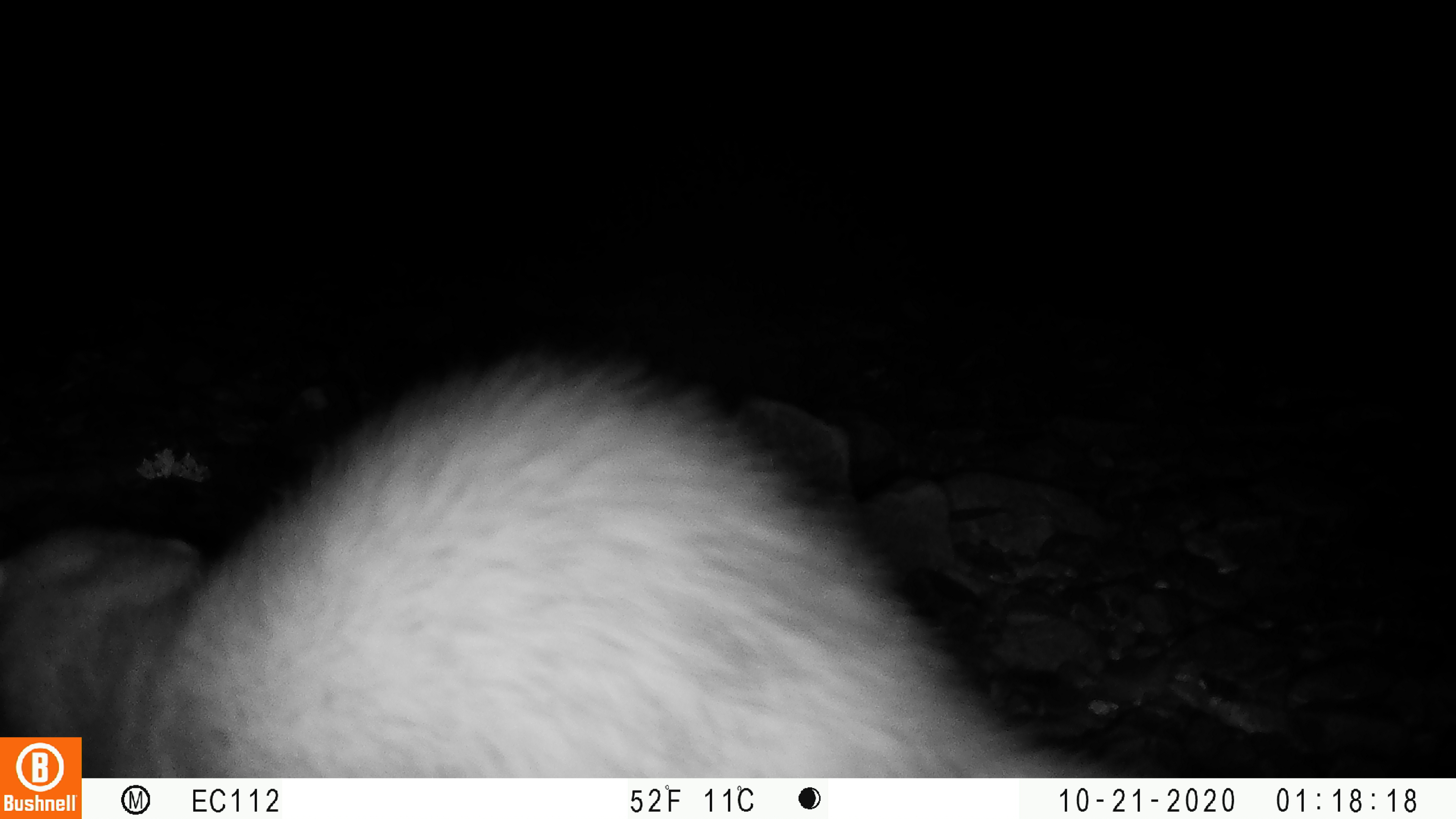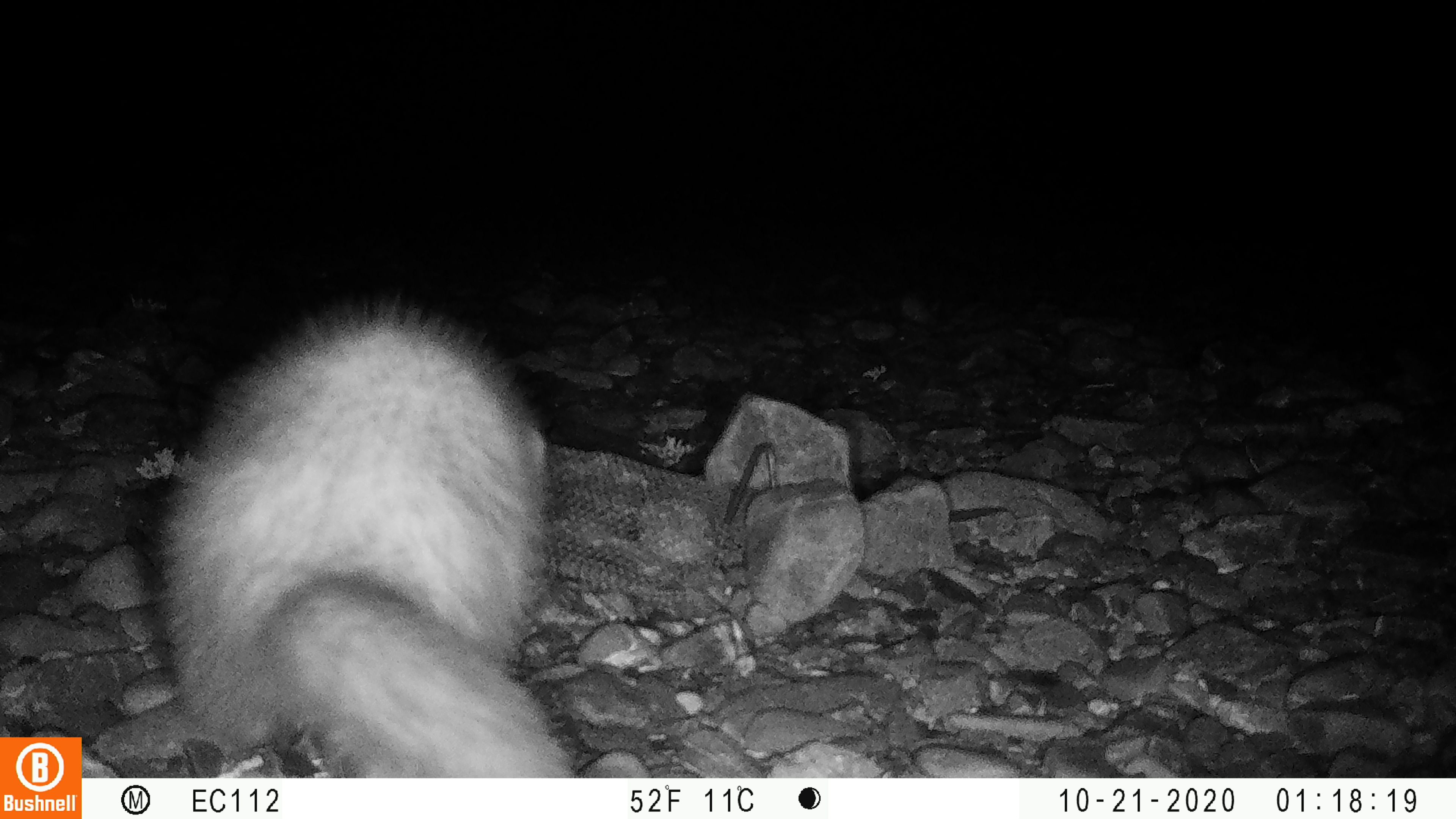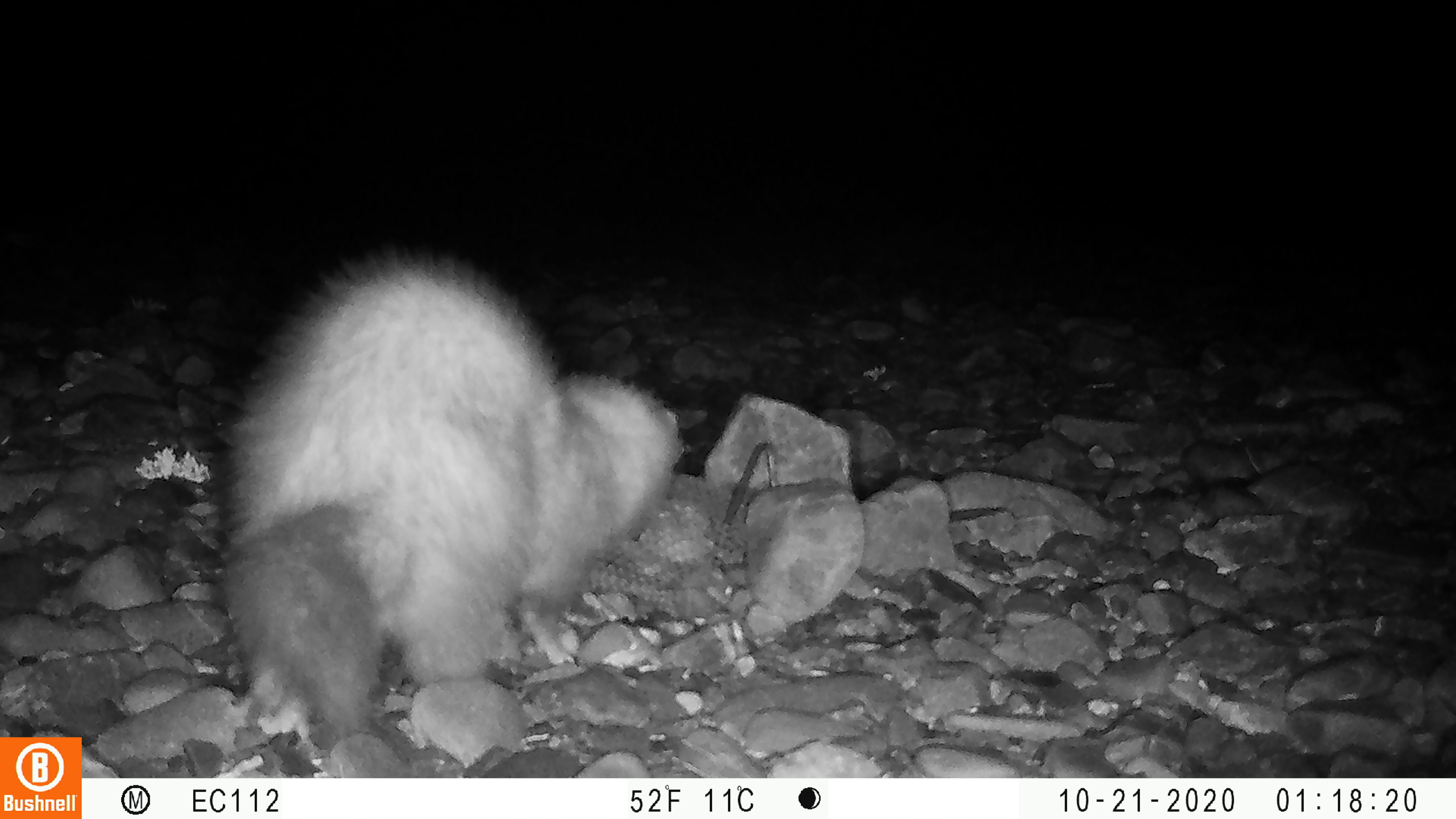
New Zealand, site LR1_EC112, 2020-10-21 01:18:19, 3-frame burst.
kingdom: Animalia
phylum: Chordata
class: Mammalia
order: Carnivora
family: Mustelidae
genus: Mustela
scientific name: Mustela furo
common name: ferret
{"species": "ferret (Mustela furo)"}